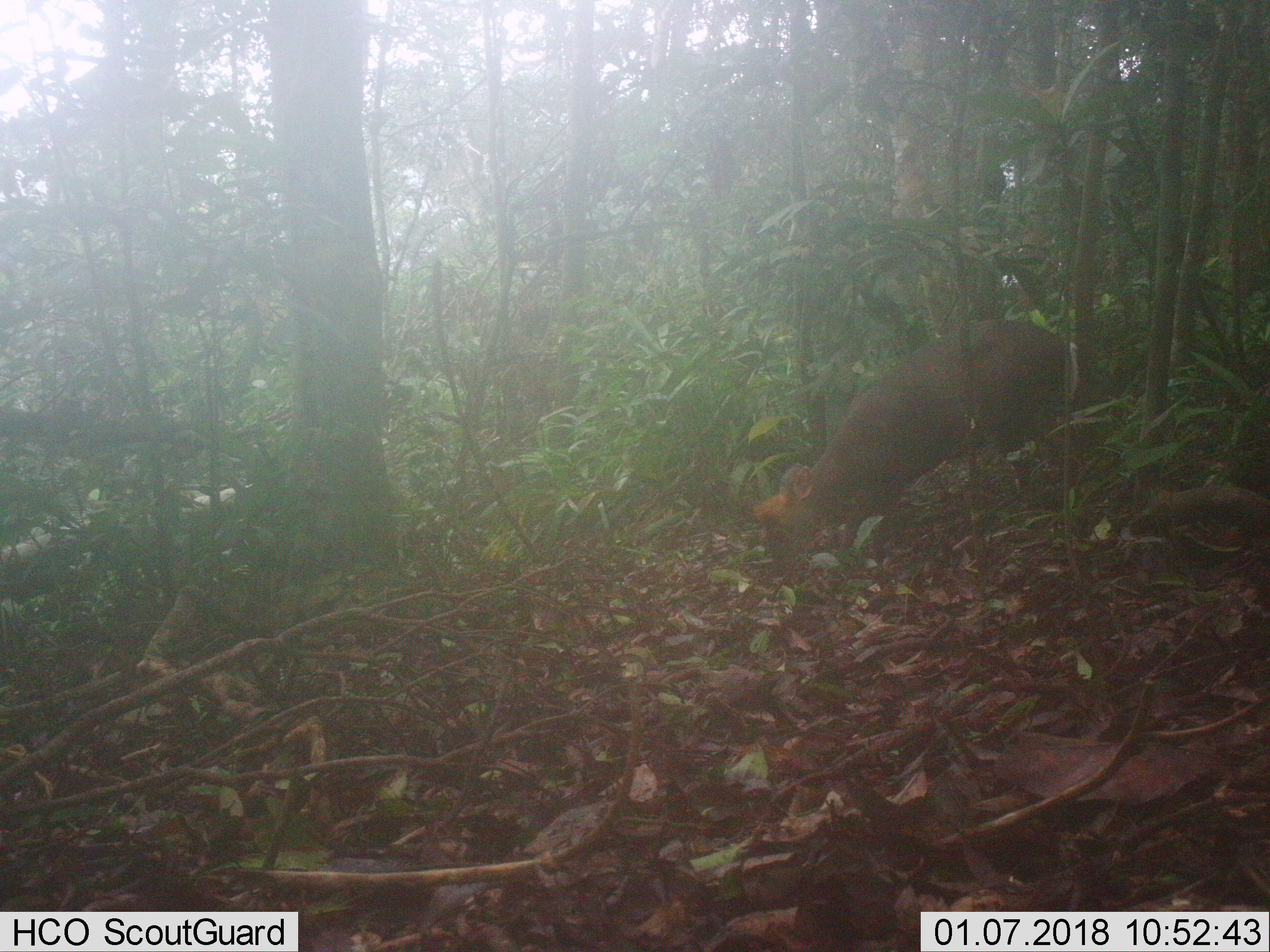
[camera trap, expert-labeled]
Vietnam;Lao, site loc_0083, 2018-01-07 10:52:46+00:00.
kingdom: Animalia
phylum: Chordata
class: Mammalia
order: Artiodactyla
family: Cervidae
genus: Muntiacus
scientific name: Muntiacus rooseveltorum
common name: roosevelt's muntjac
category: roosevelts muntjac group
Roosevelts muntjac group (roosevelt's muntjac) (Muntiacus rooseveltorum). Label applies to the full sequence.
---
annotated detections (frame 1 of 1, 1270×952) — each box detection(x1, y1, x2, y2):
roosevelts muntjac group: detection(751, 318, 1080, 576)